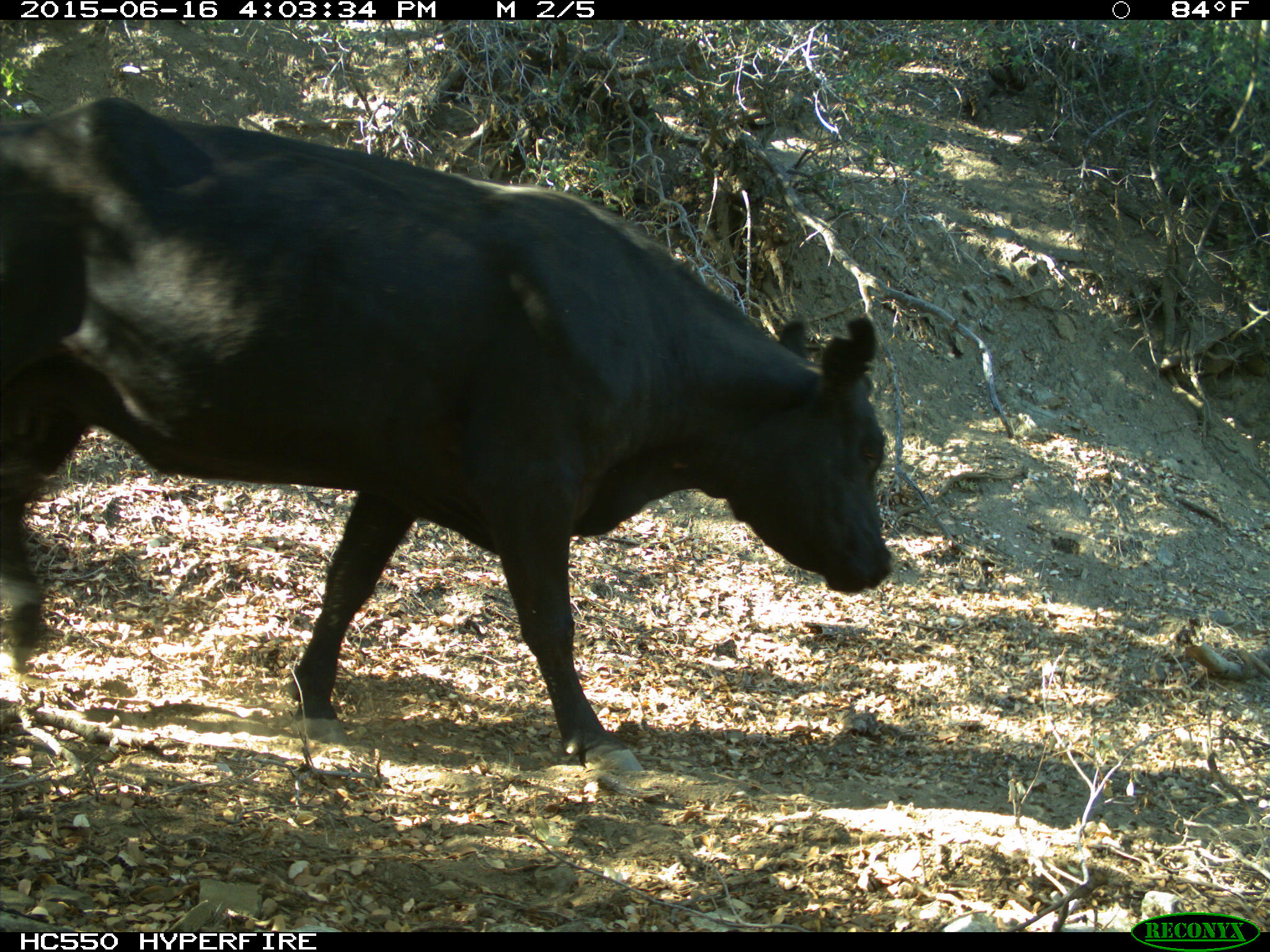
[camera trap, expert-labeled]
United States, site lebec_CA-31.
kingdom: Animalia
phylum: Chordata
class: Mammalia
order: Artiodactyla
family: Bovidae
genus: Bos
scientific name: Bos taurus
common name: domestic cow